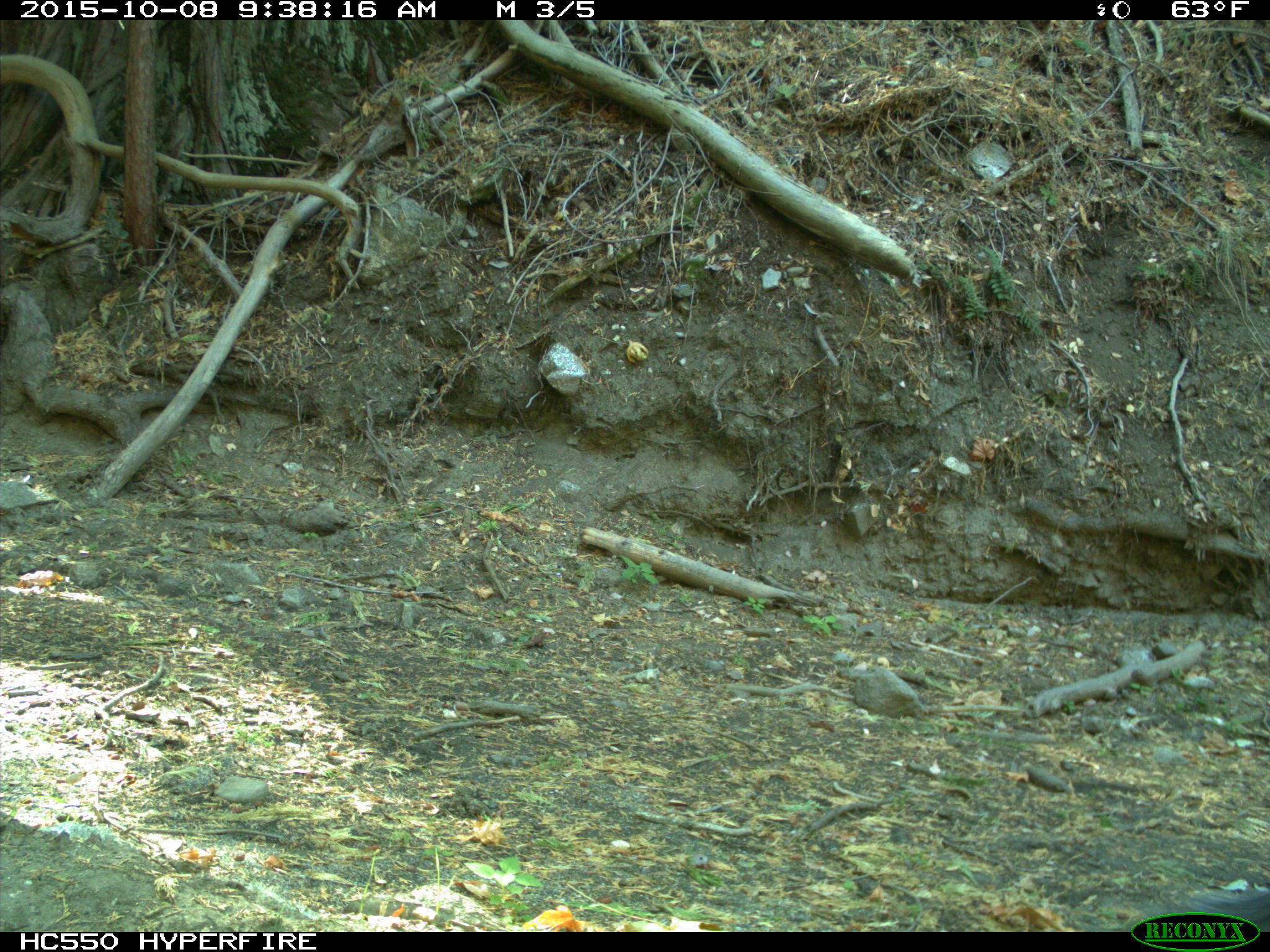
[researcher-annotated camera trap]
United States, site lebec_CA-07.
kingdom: Animalia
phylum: Chordata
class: Mammalia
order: Rodentia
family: Sciuridae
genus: Sciurus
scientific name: Sciurus carolinensis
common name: eastern gray squirrel